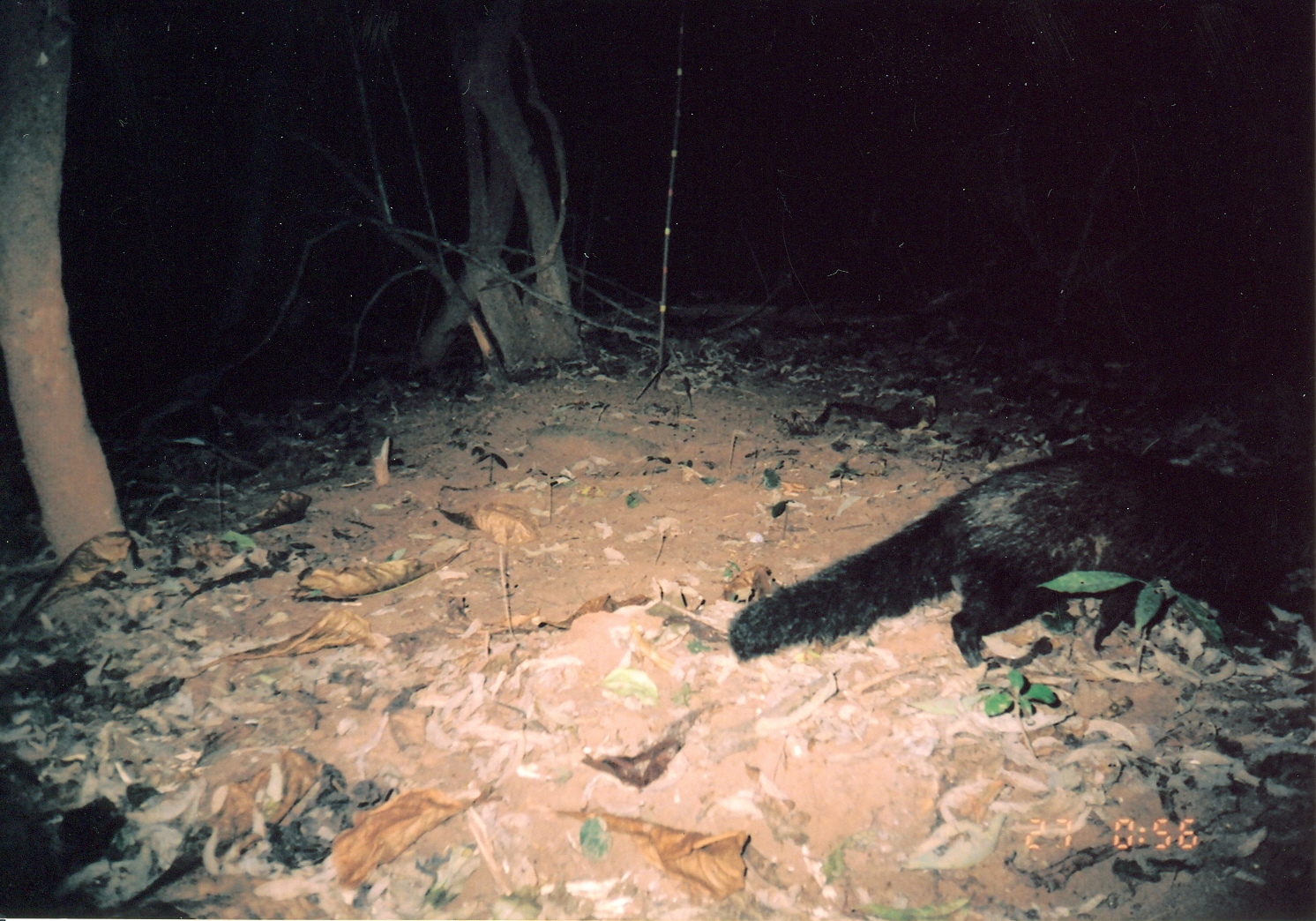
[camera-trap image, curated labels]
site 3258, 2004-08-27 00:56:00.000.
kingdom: Animalia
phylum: Chordata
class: Mammalia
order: Carnivora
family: Herpestidae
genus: Bdeogale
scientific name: Bdeogale crassicauda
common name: bushy-tailed mongoose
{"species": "Bdeogale crassicauda (bushy-tailed mongoose)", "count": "1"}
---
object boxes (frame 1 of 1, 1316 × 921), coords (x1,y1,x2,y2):
bdeogale crassicauda: (726,448,1313,666)